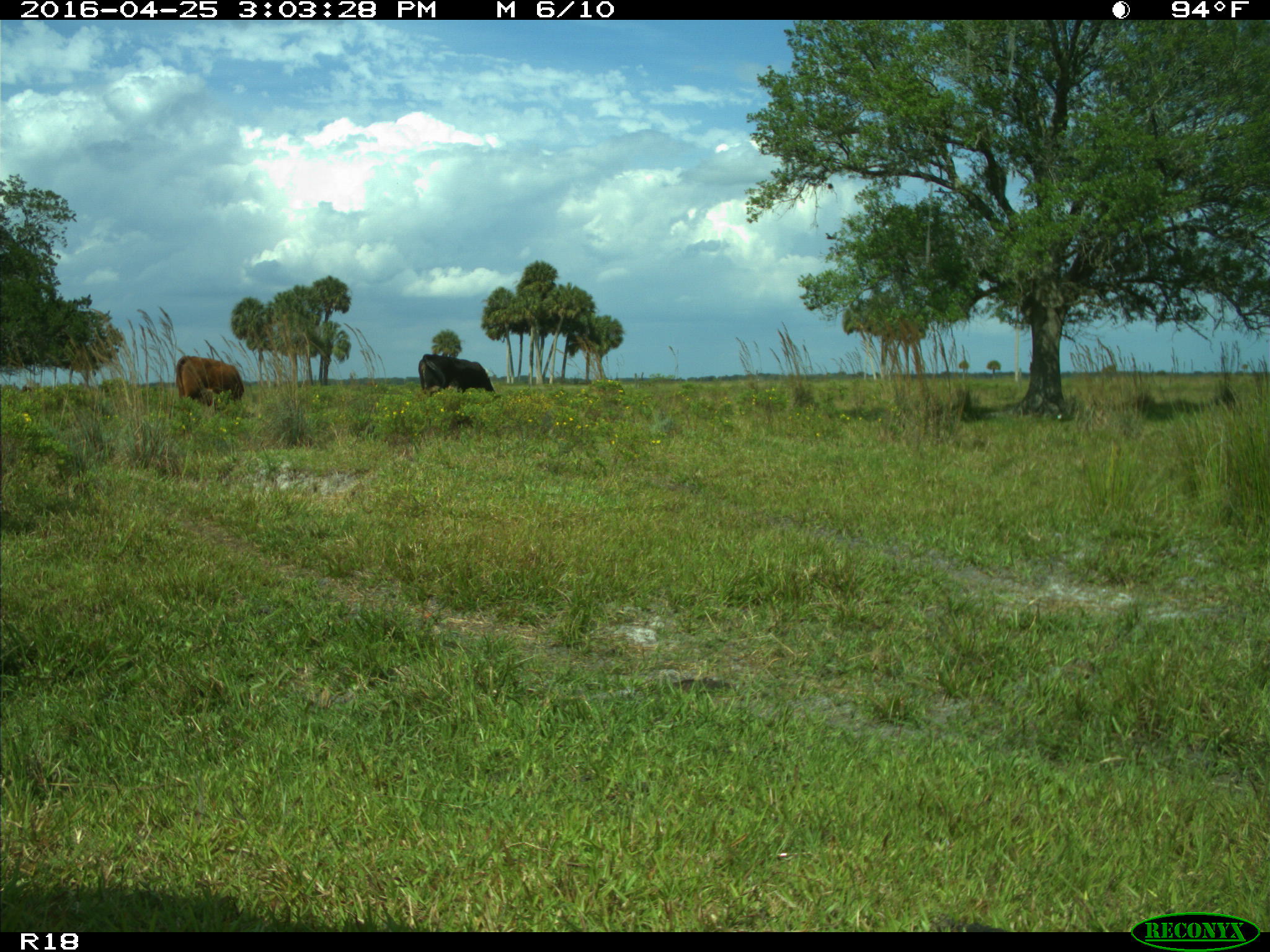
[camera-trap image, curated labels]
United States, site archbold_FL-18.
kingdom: Animalia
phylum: Chordata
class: Mammalia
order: Artiodactyla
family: Bovidae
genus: Bos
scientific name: Bos taurus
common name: domestic cow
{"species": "Bos taurus (domestic cow)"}